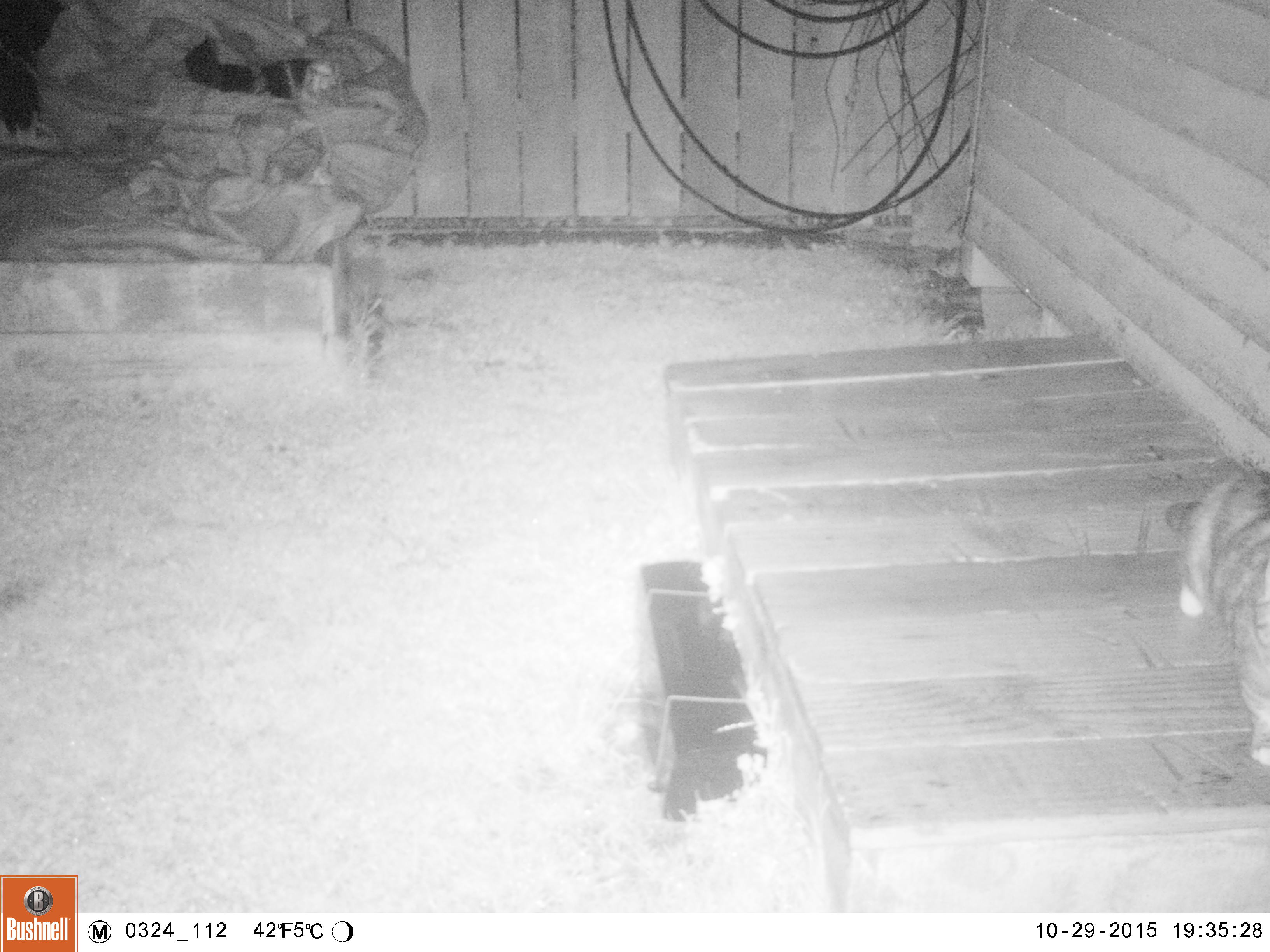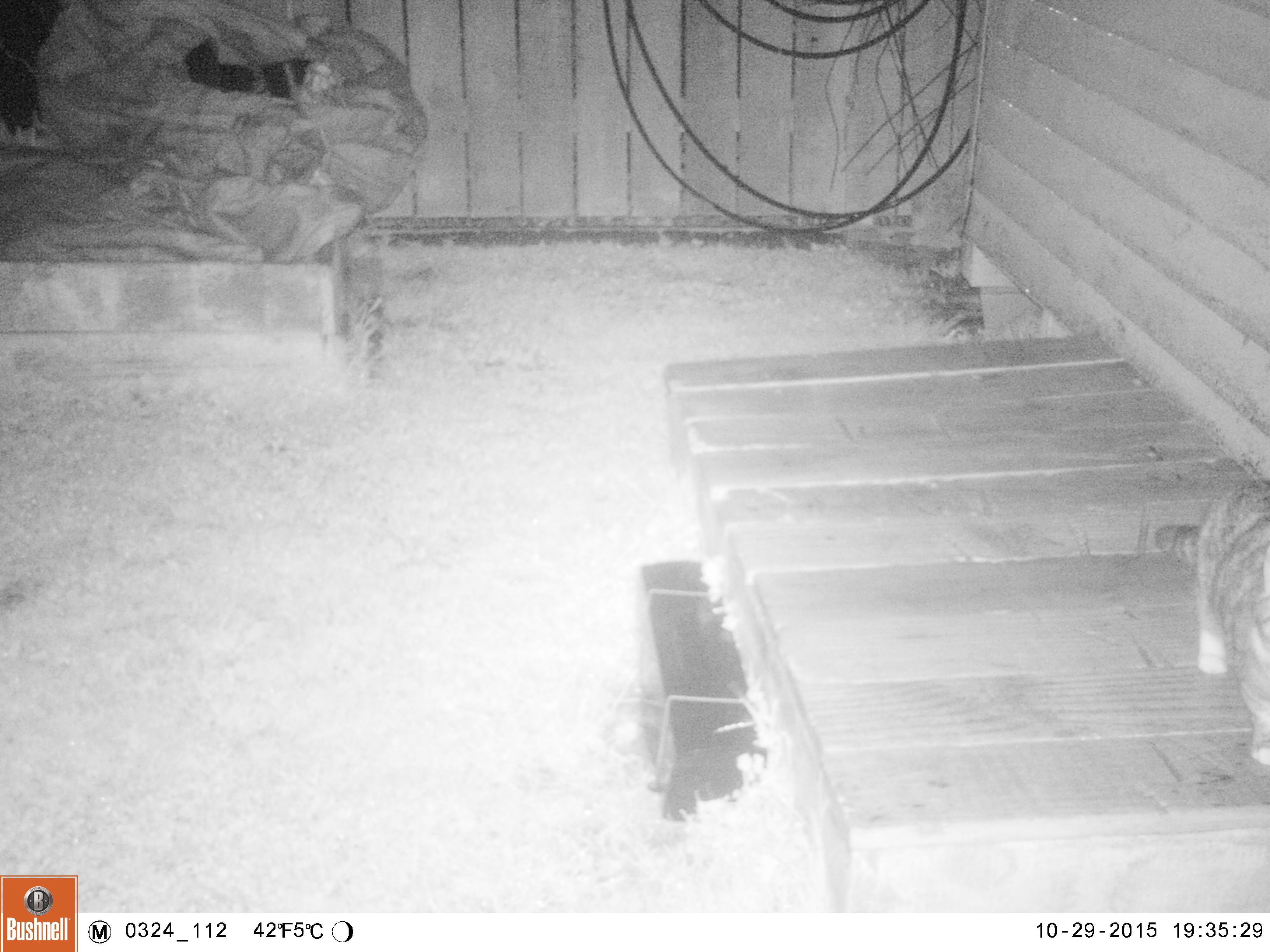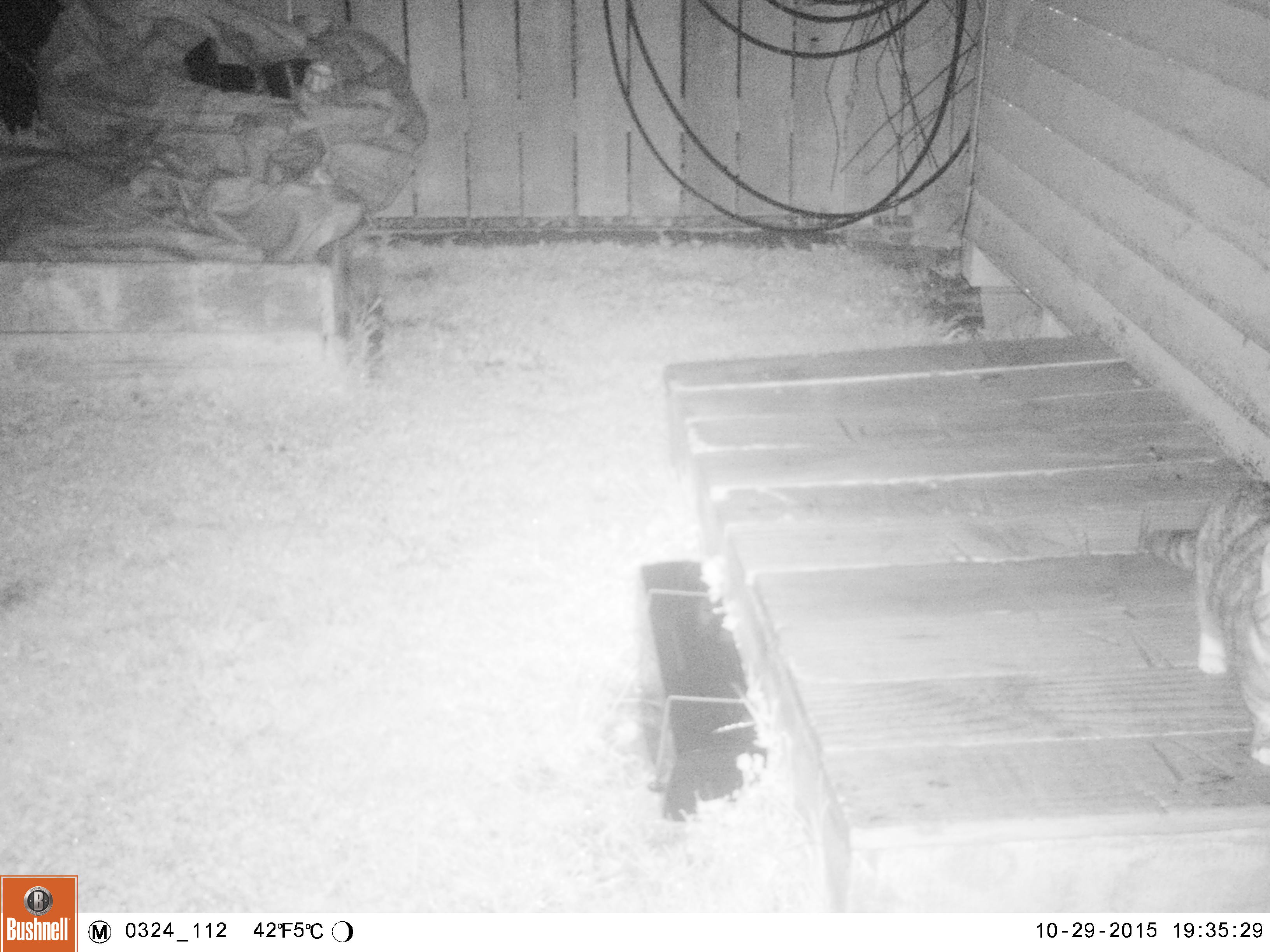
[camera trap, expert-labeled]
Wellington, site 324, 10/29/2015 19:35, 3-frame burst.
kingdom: Animalia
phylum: Chordata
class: Mammalia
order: Carnivora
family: Felidae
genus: Felis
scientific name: Felis catus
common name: cat